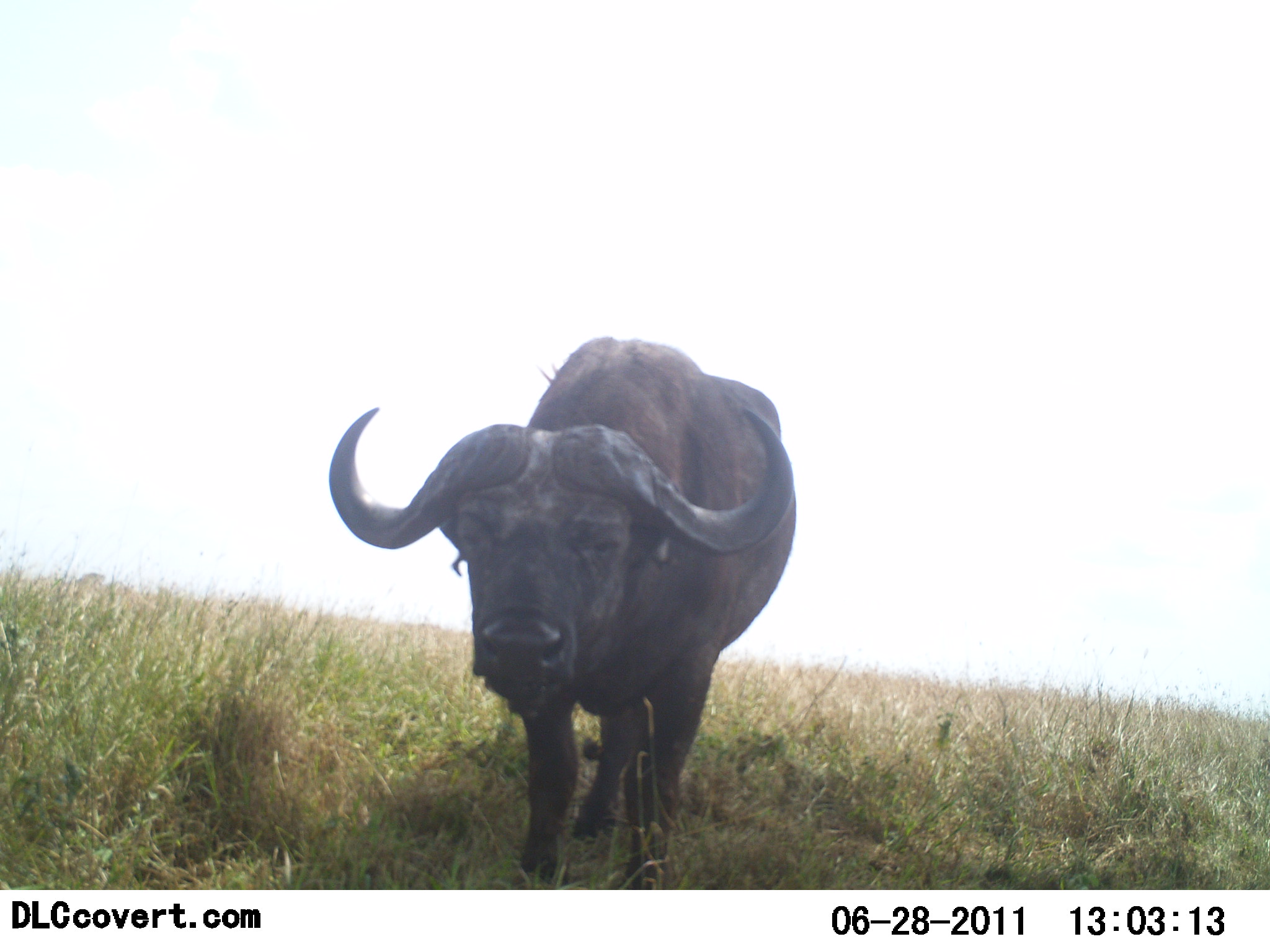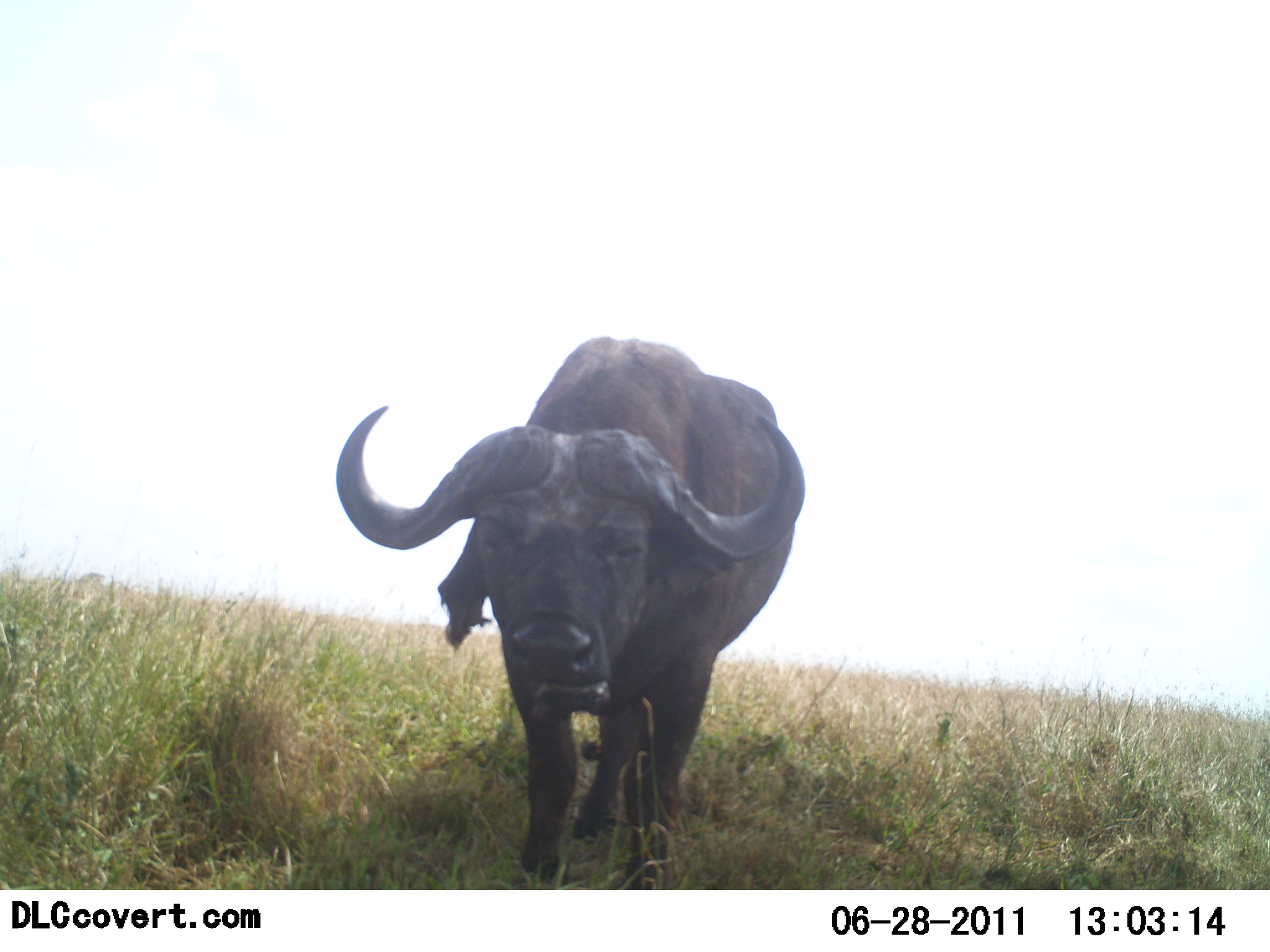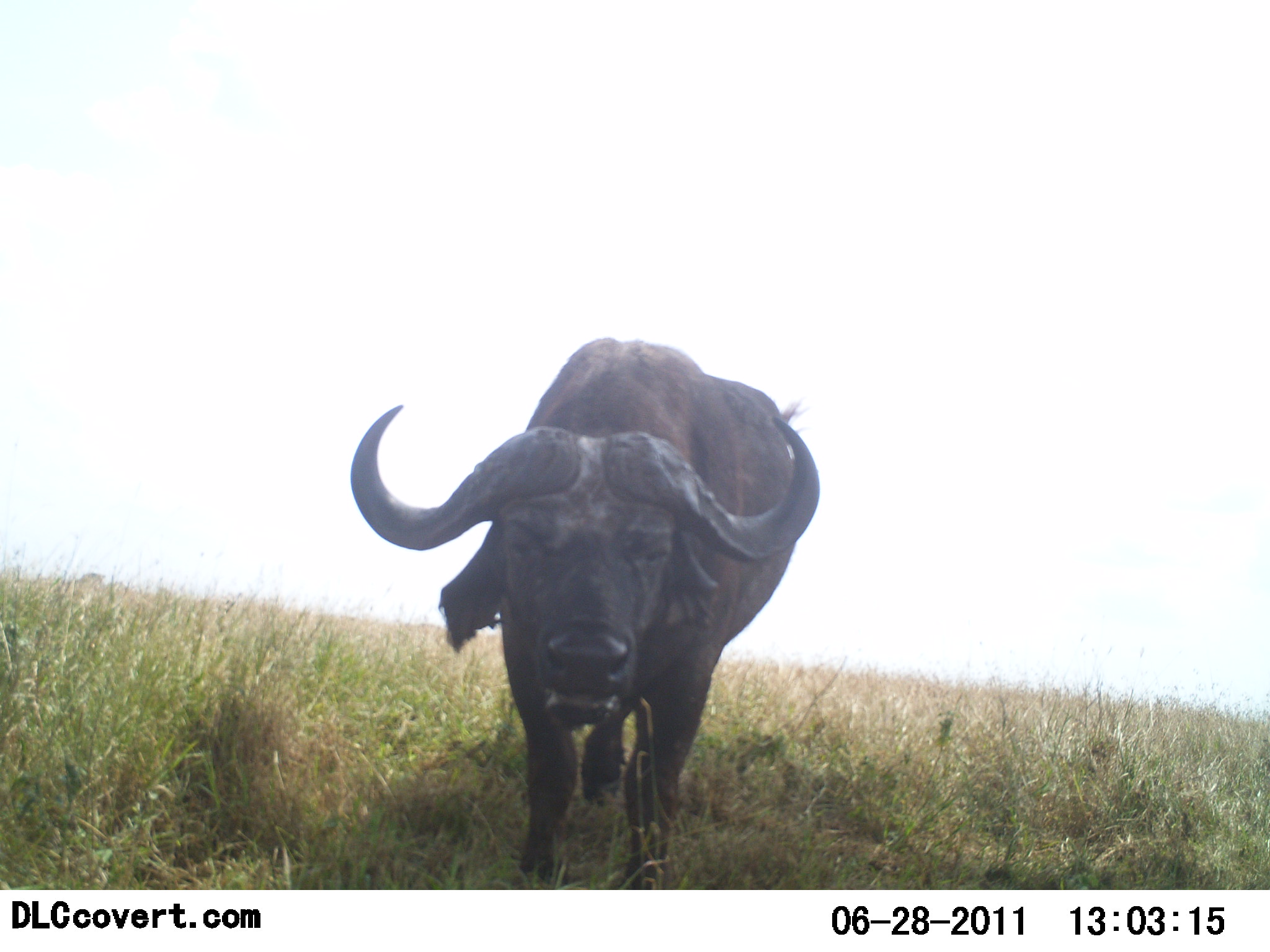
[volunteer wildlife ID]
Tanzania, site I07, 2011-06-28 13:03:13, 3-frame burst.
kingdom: Animalia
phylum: Chordata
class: Mammalia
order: Artiodactyla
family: Bovidae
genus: Syncerus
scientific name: Syncerus caffer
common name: cape buffalo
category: buffalo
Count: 1.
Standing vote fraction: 82%.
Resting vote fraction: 0%.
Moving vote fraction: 9%.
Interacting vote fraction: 0%.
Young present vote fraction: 0%.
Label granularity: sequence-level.